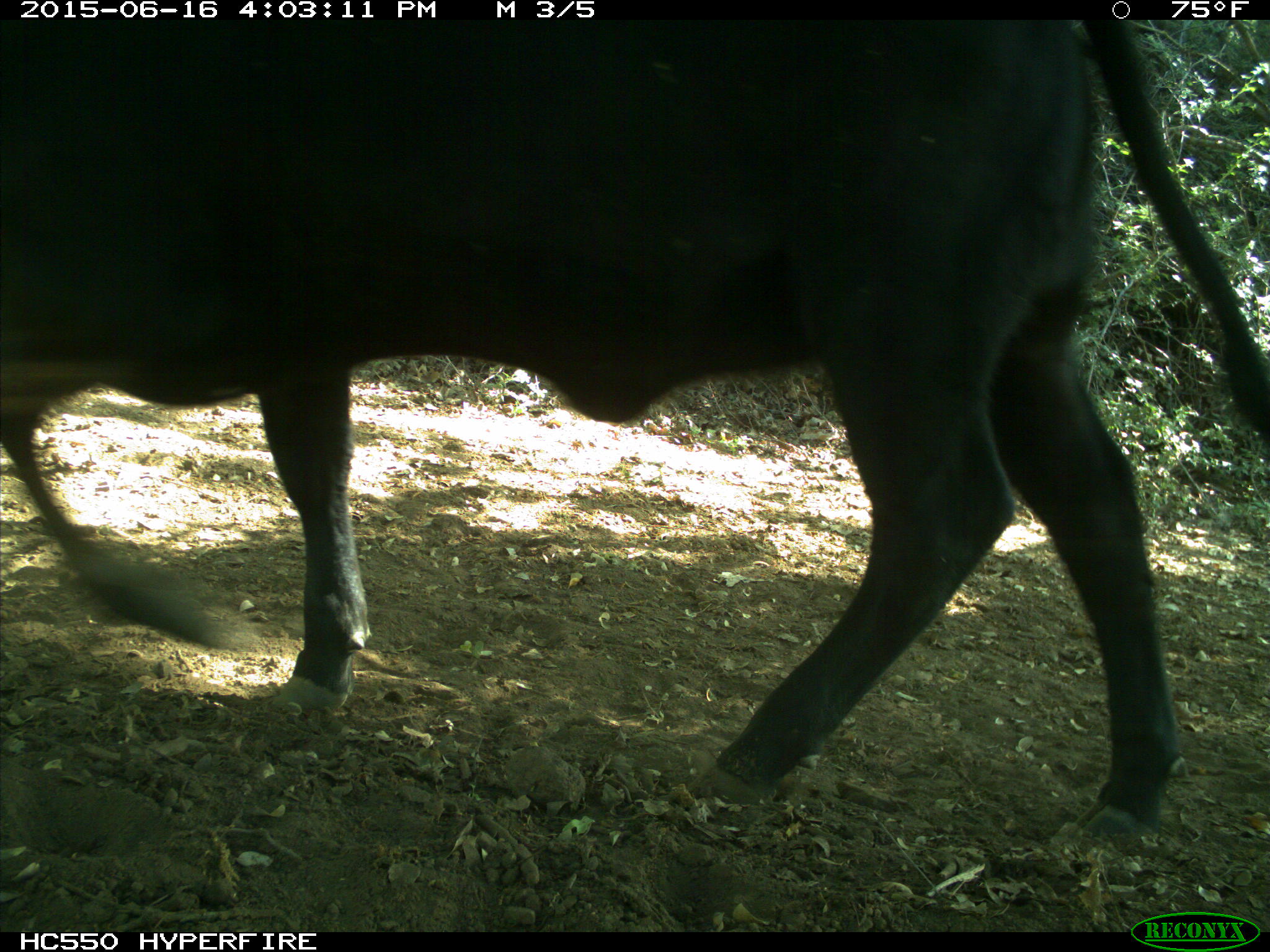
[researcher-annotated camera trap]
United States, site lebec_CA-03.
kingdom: Animalia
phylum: Chordata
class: Mammalia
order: Artiodactyla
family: Bovidae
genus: Bos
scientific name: Bos taurus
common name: domestic cow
Bos taurus (domestic cow).